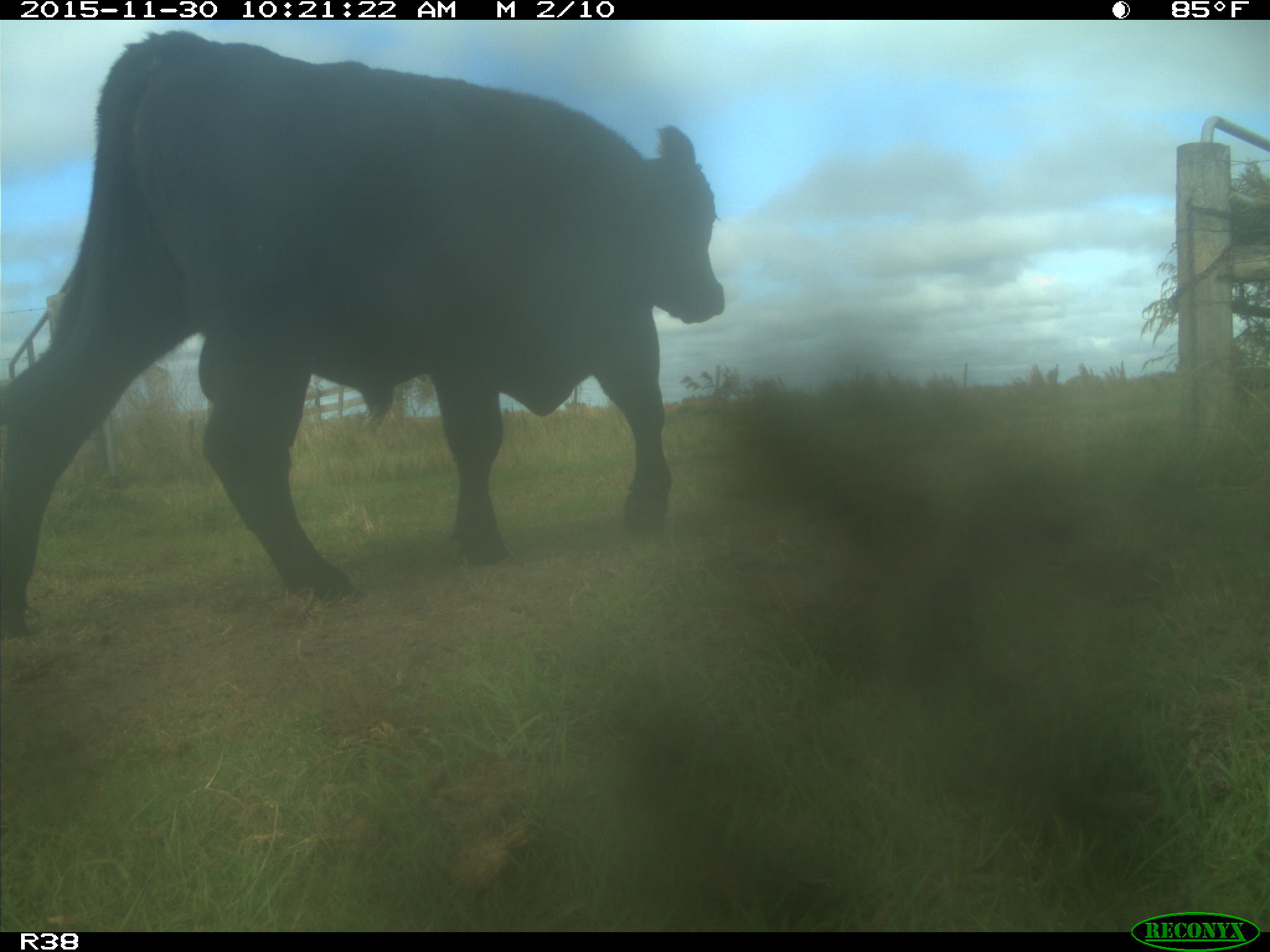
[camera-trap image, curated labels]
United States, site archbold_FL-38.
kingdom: Animalia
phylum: Chordata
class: Mammalia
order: Artiodactyla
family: Bovidae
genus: Bos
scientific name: Bos taurus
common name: domestic cow